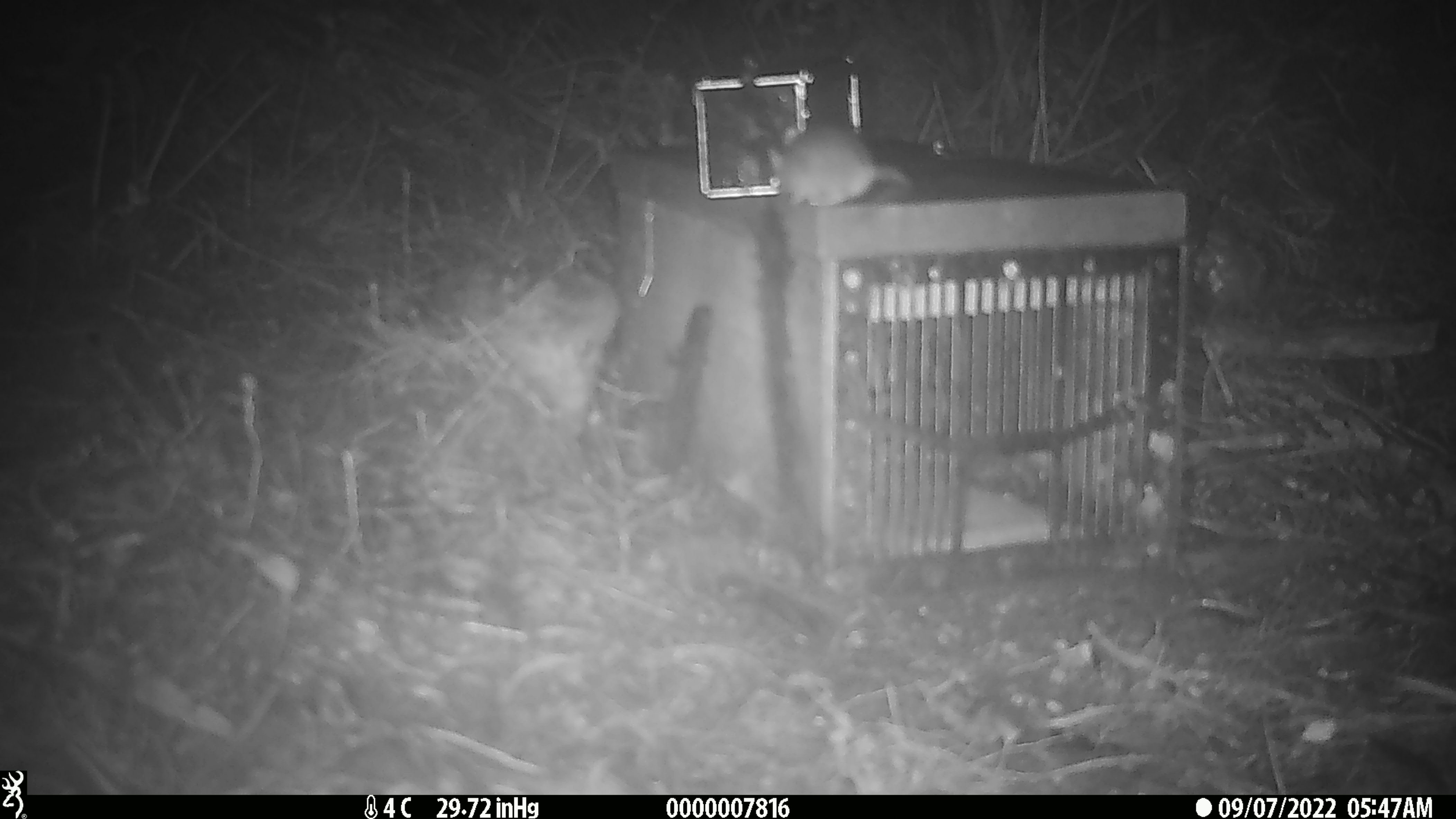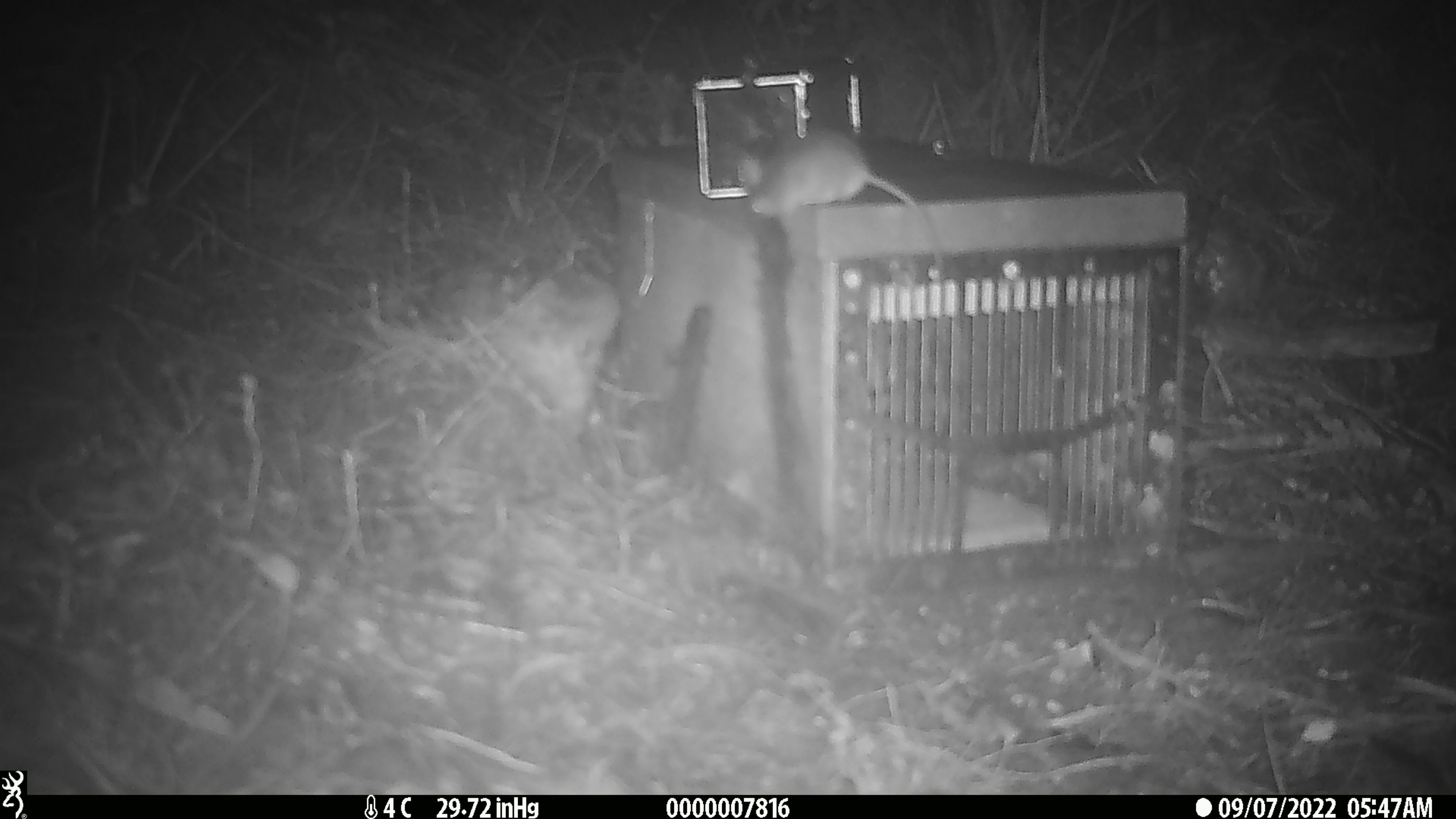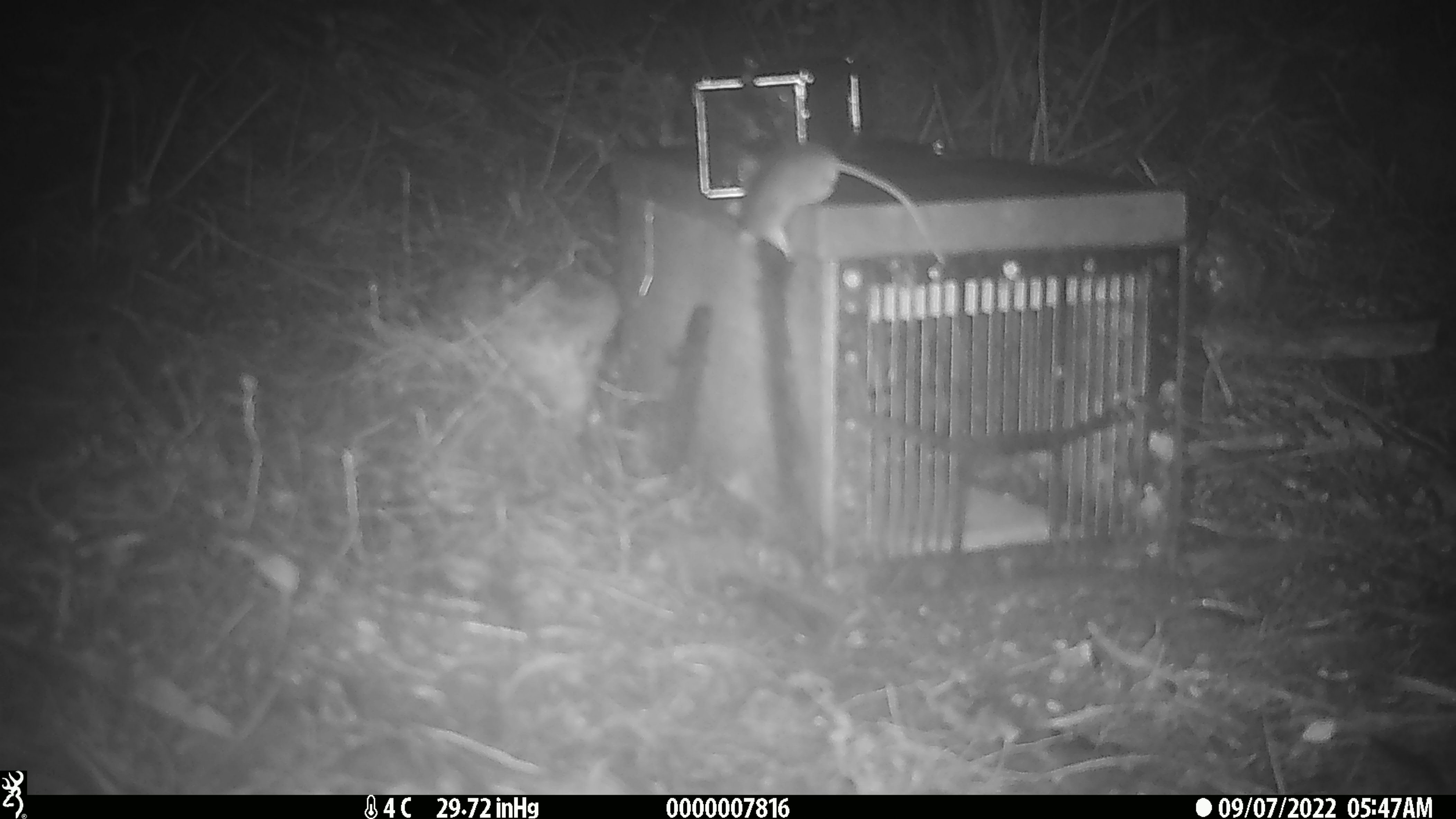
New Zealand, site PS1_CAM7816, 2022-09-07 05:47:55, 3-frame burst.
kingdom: Animalia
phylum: Chordata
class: Mammalia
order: Rodentia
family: Muridae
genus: Mus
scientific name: Mus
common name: mouse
Mouse (Mus).